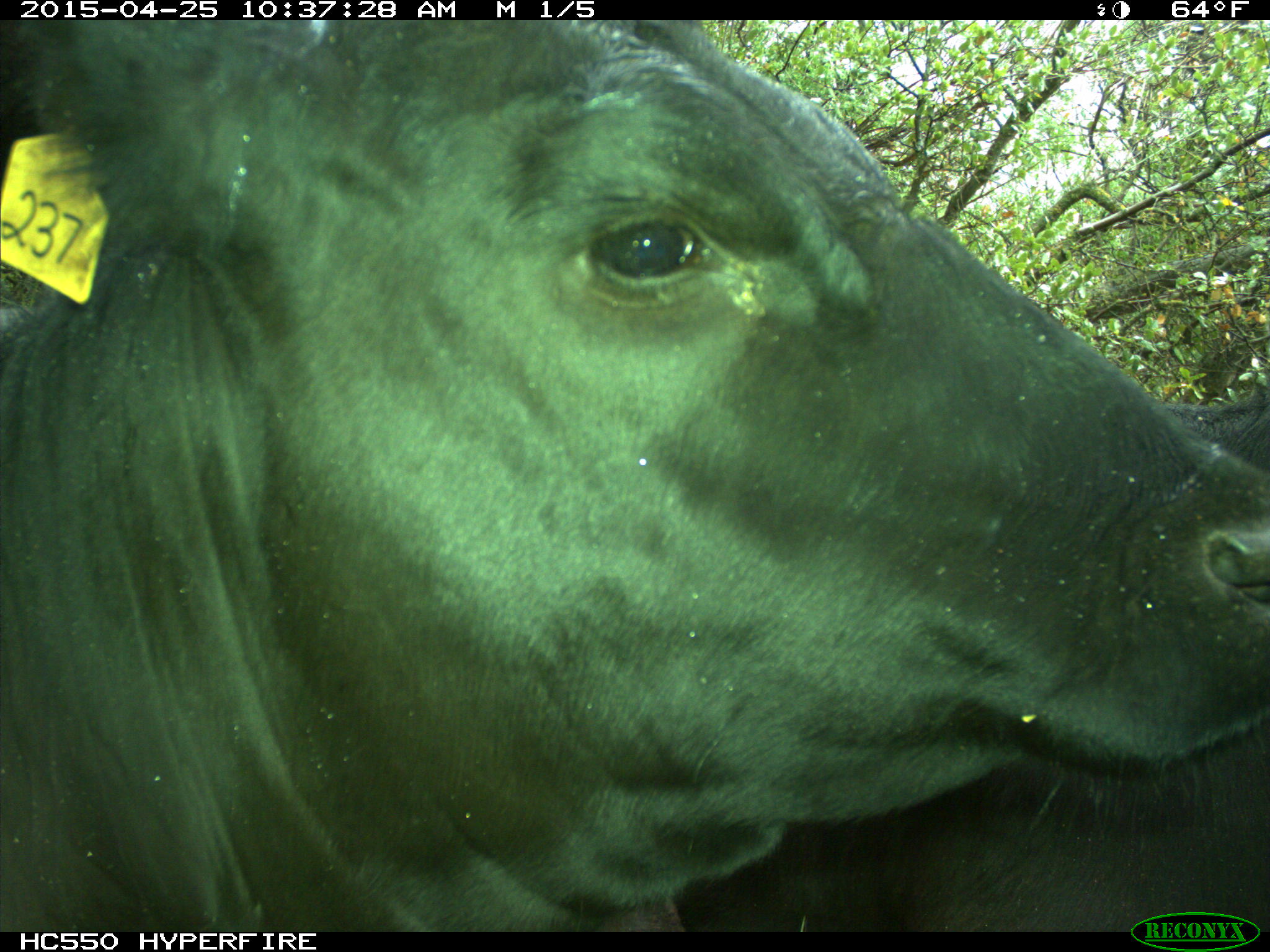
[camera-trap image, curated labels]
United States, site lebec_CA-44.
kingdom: Animalia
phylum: Chordata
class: Mammalia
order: Artiodactyla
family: Suidae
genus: Sus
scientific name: Sus scrofa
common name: wild boar